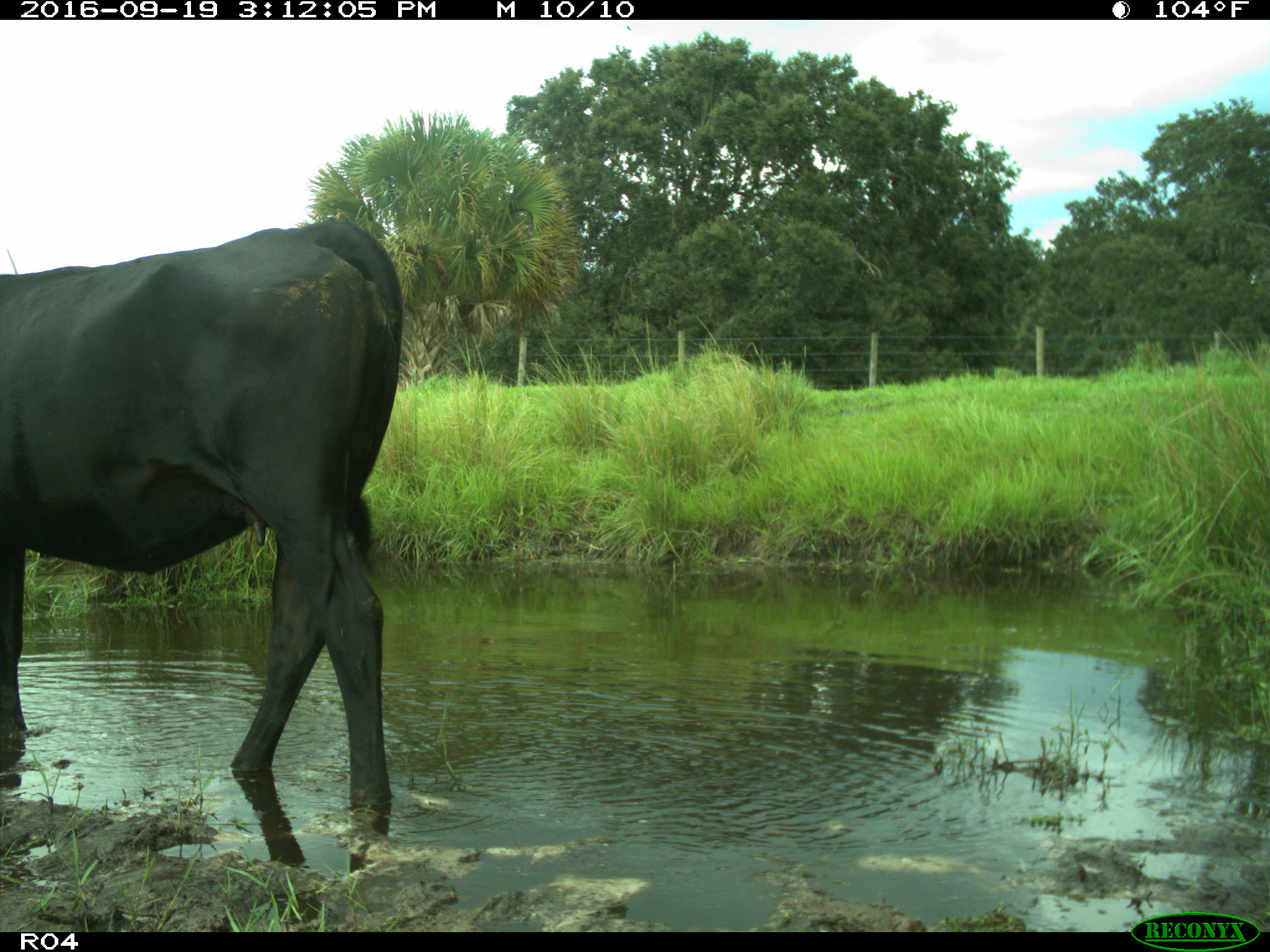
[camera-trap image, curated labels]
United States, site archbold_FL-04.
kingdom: Animalia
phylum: Chordata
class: Mammalia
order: Artiodactyla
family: Bovidae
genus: Bos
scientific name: Bos taurus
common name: domestic cow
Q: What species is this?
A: Bos taurus (domestic cow).